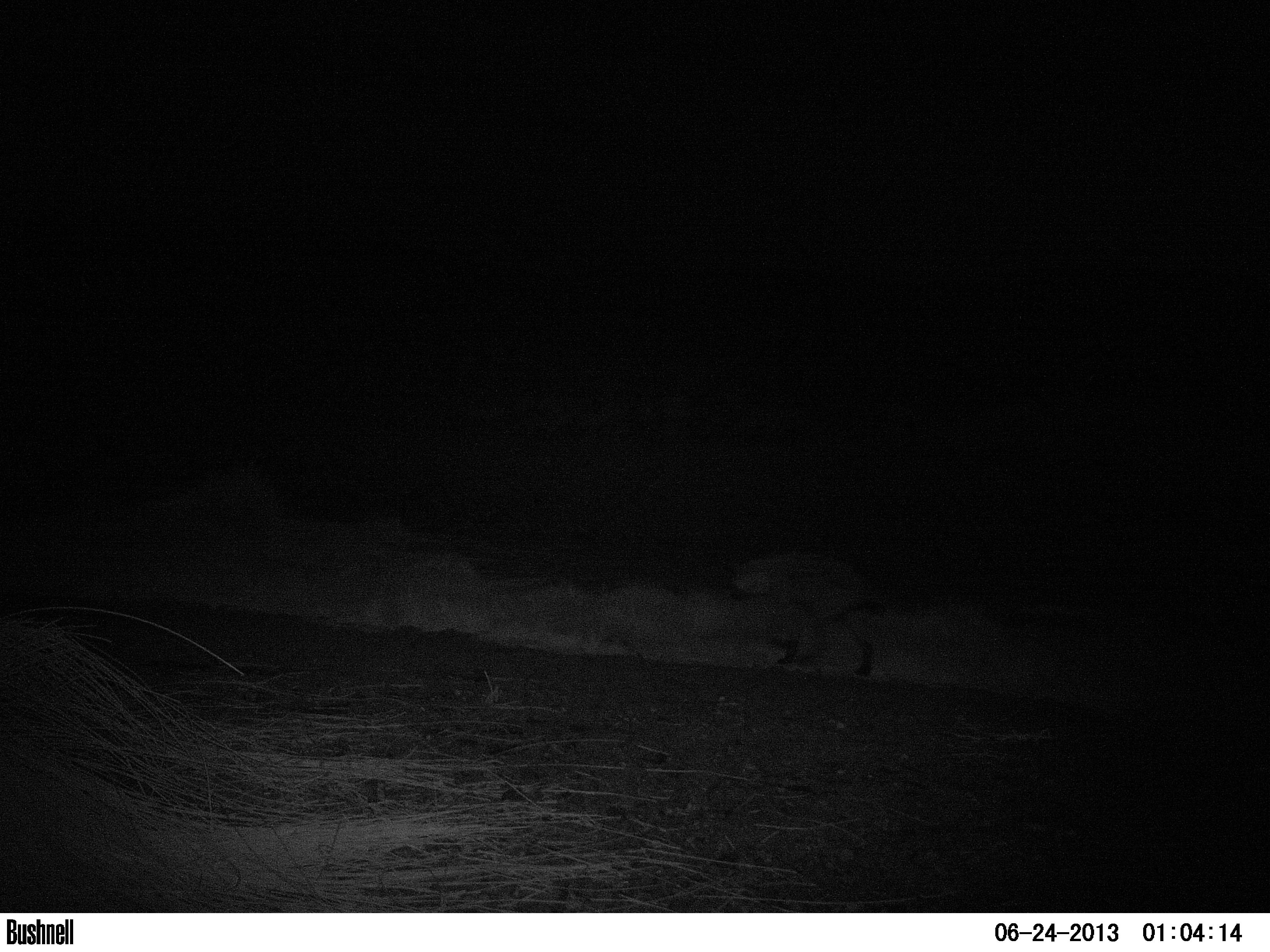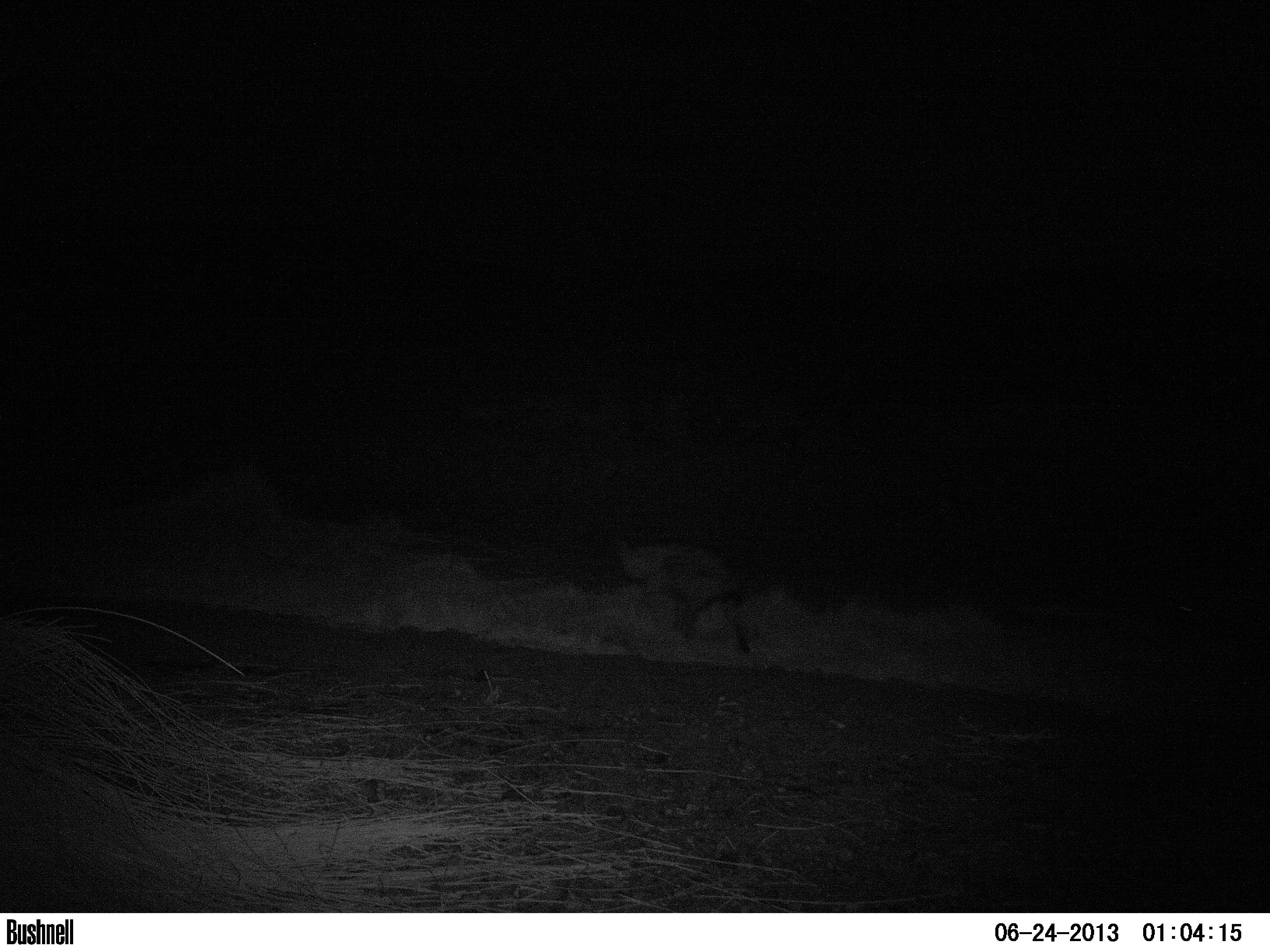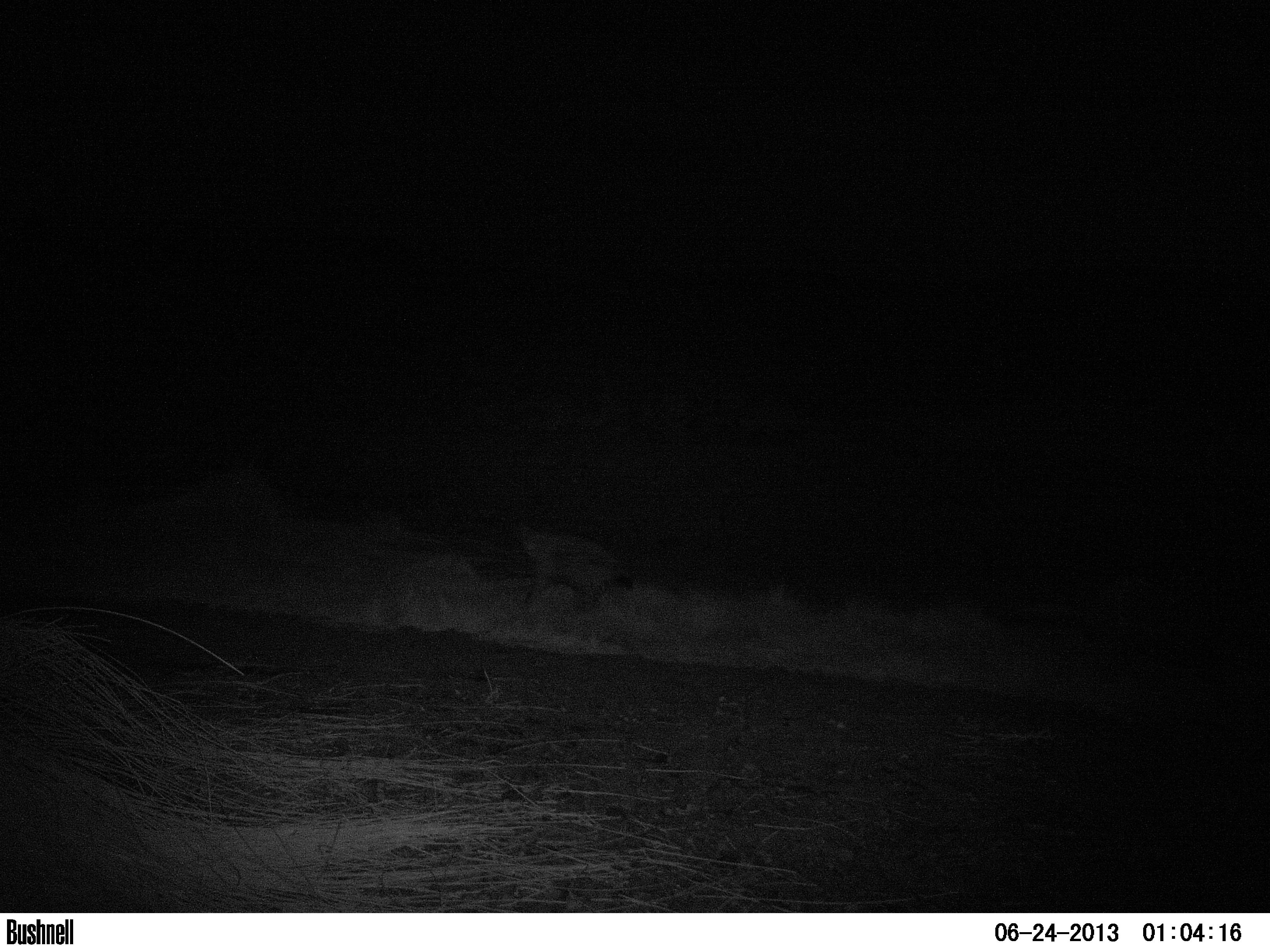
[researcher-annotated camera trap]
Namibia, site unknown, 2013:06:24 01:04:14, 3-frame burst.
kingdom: Animalia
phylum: Chordata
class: Mammalia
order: Carnivora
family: Hyaenidae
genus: Crocuta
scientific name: Crocuta crocuta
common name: spotted hyena